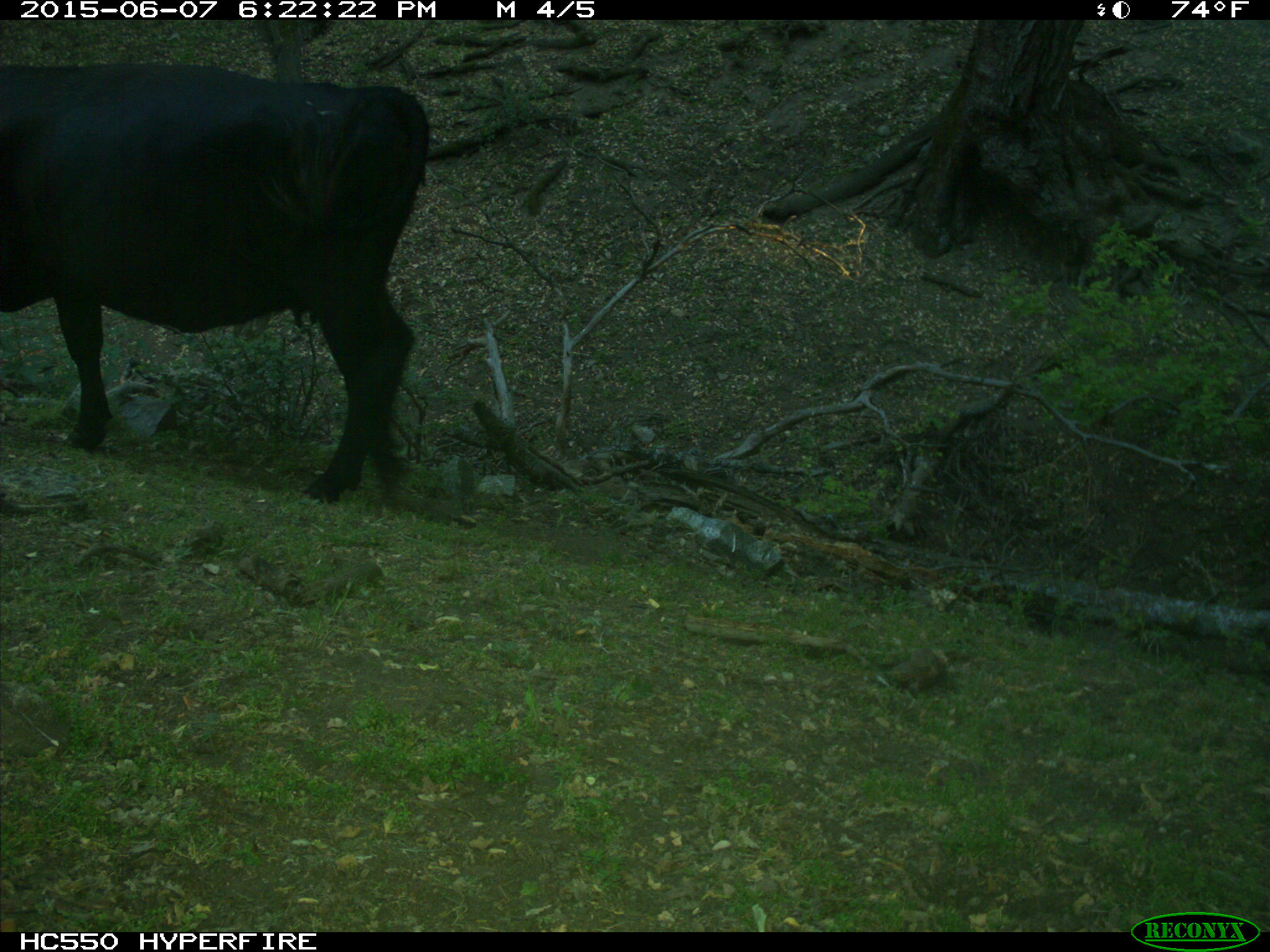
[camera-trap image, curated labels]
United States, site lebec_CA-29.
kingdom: Animalia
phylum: Chordata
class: Mammalia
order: Artiodactyla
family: Bovidae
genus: Bos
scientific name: Bos taurus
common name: domestic cow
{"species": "Bos taurus (domestic cow)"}